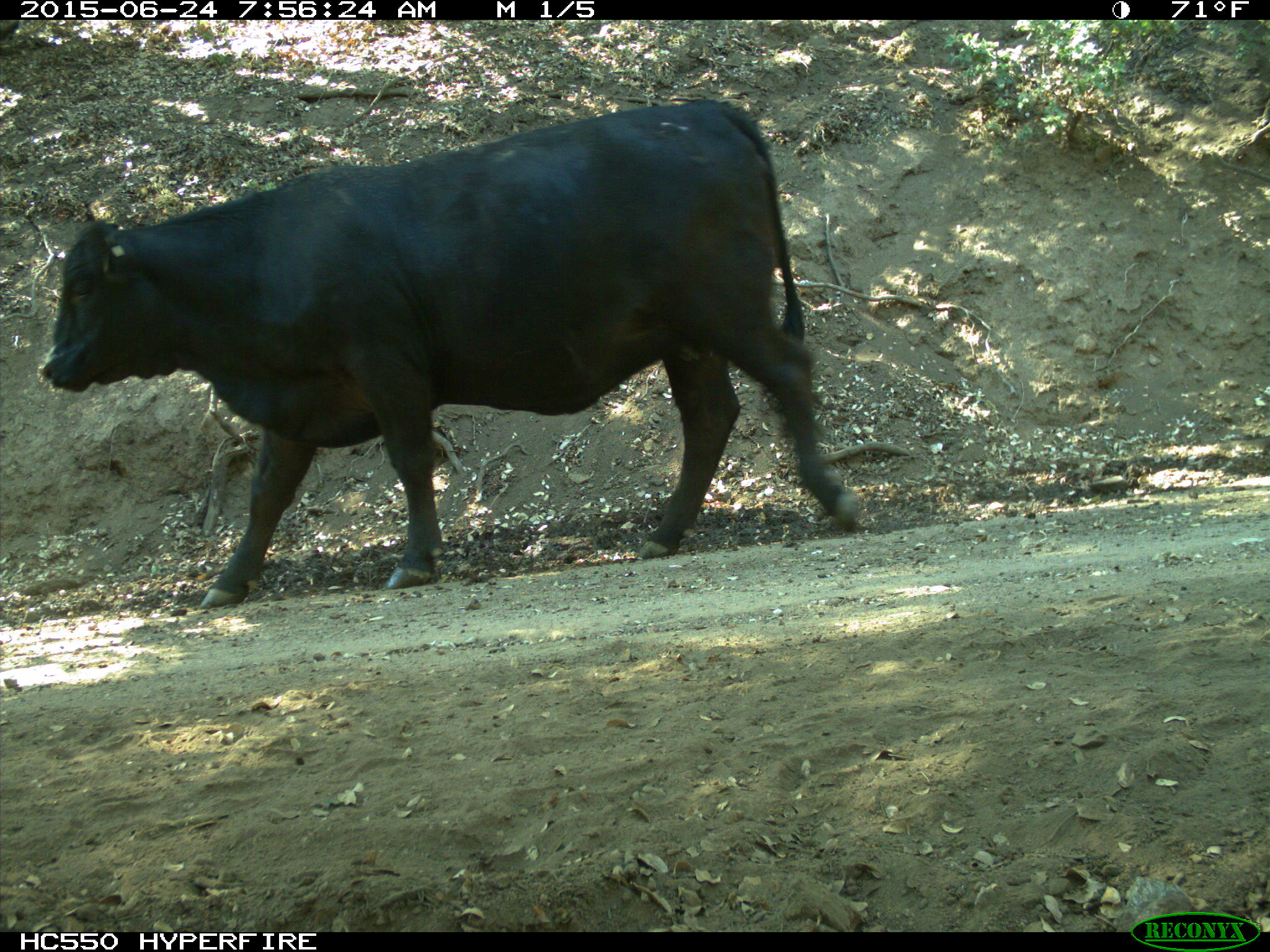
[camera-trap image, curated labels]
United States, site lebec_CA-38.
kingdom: Animalia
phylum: Chordata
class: Mammalia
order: Artiodactyla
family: Bovidae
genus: Bos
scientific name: Bos taurus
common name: domestic cow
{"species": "Bos taurus (domestic cow)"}